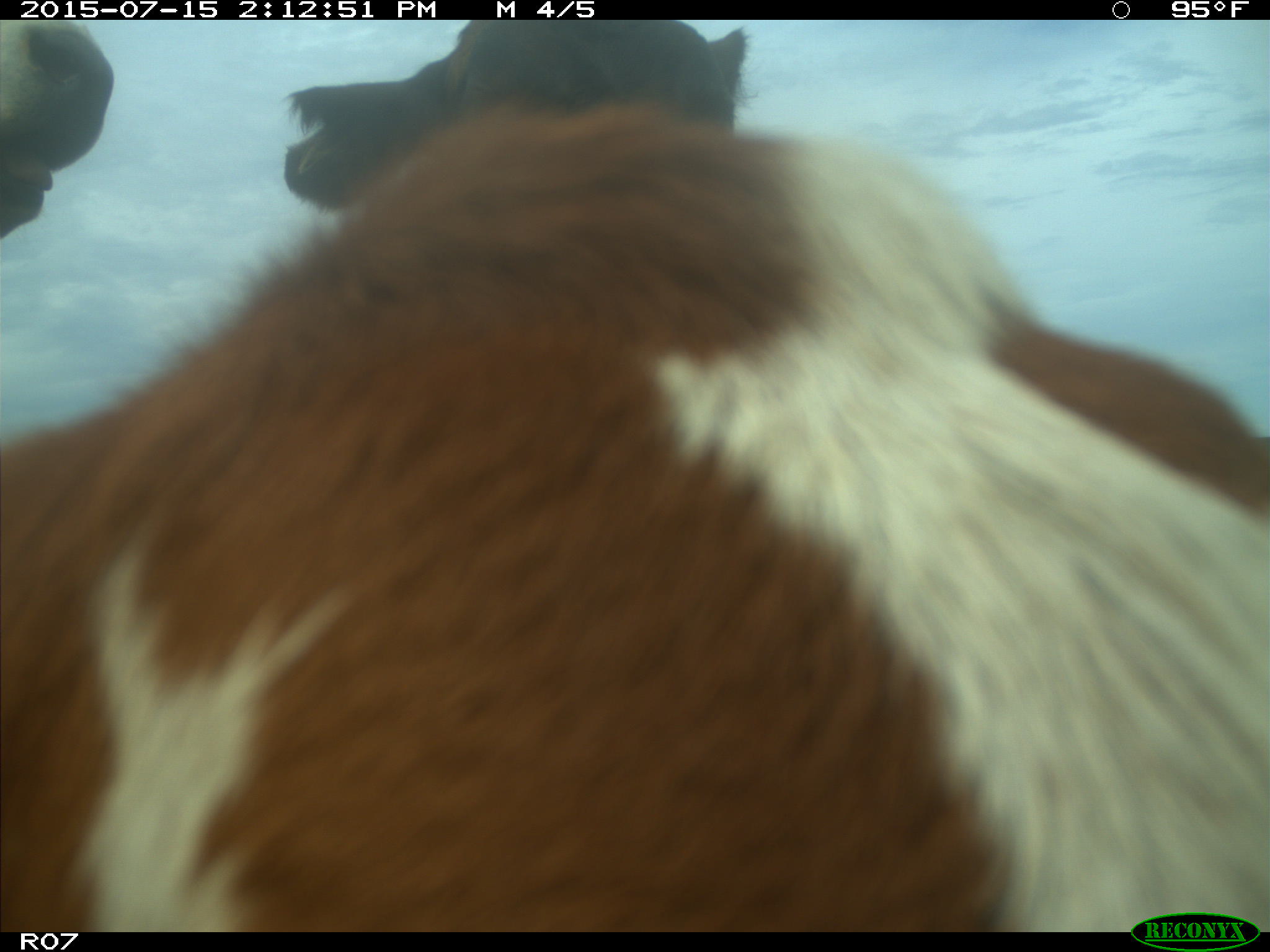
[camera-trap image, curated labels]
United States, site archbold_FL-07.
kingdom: Animalia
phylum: Chordata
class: Mammalia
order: Artiodactyla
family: Bovidae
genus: Bos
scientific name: Bos taurus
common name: domestic cow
Bos taurus (domestic cow).